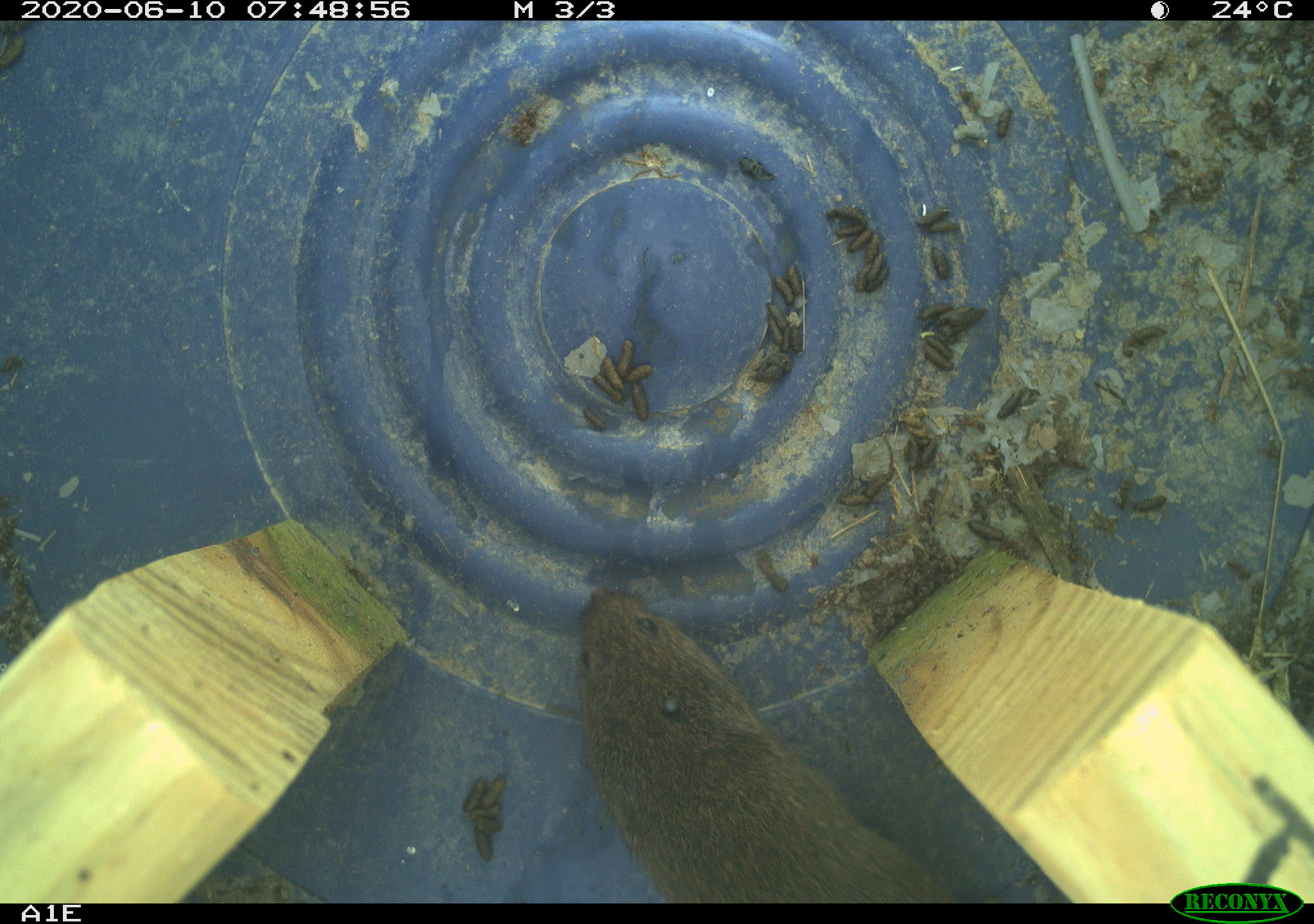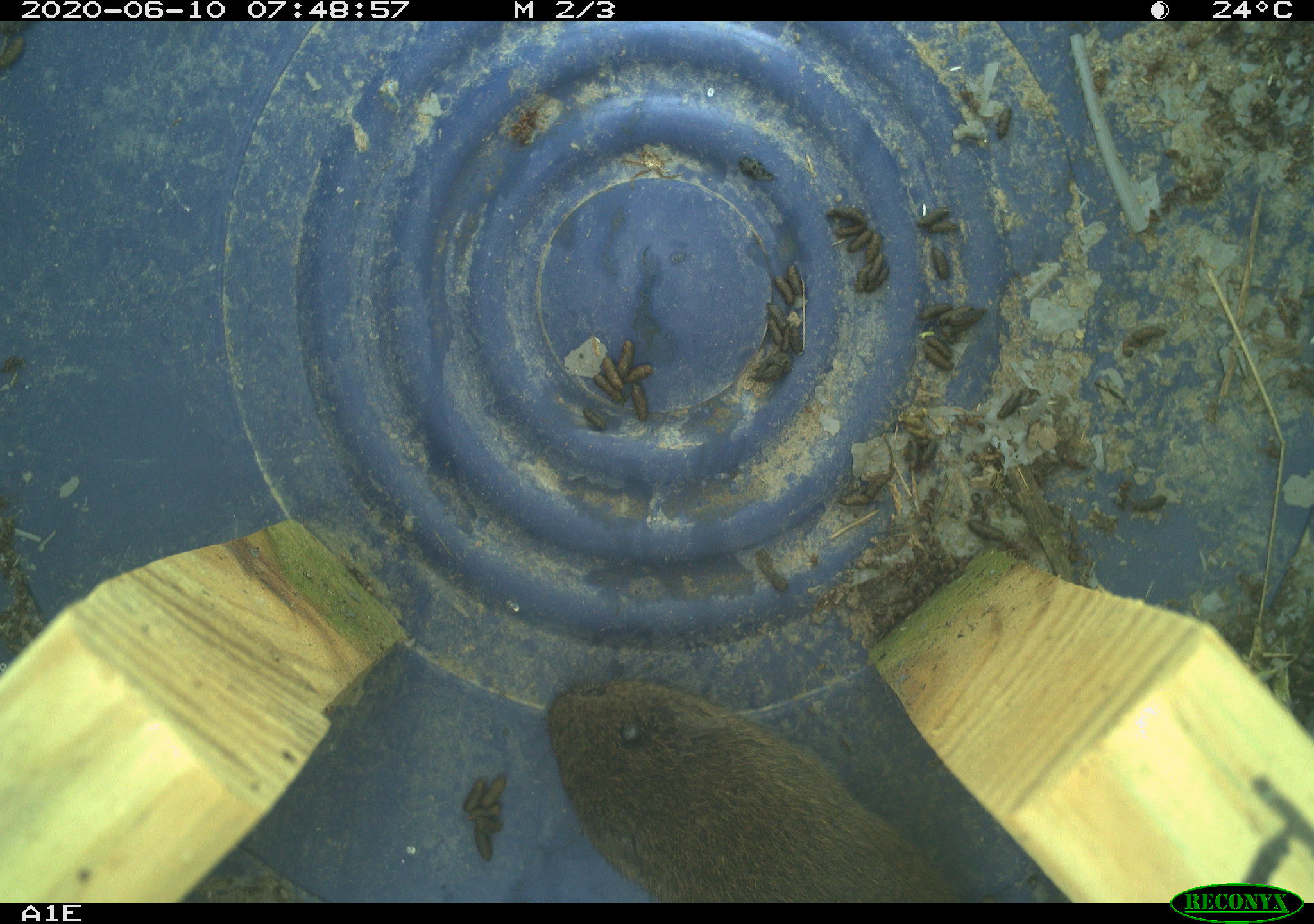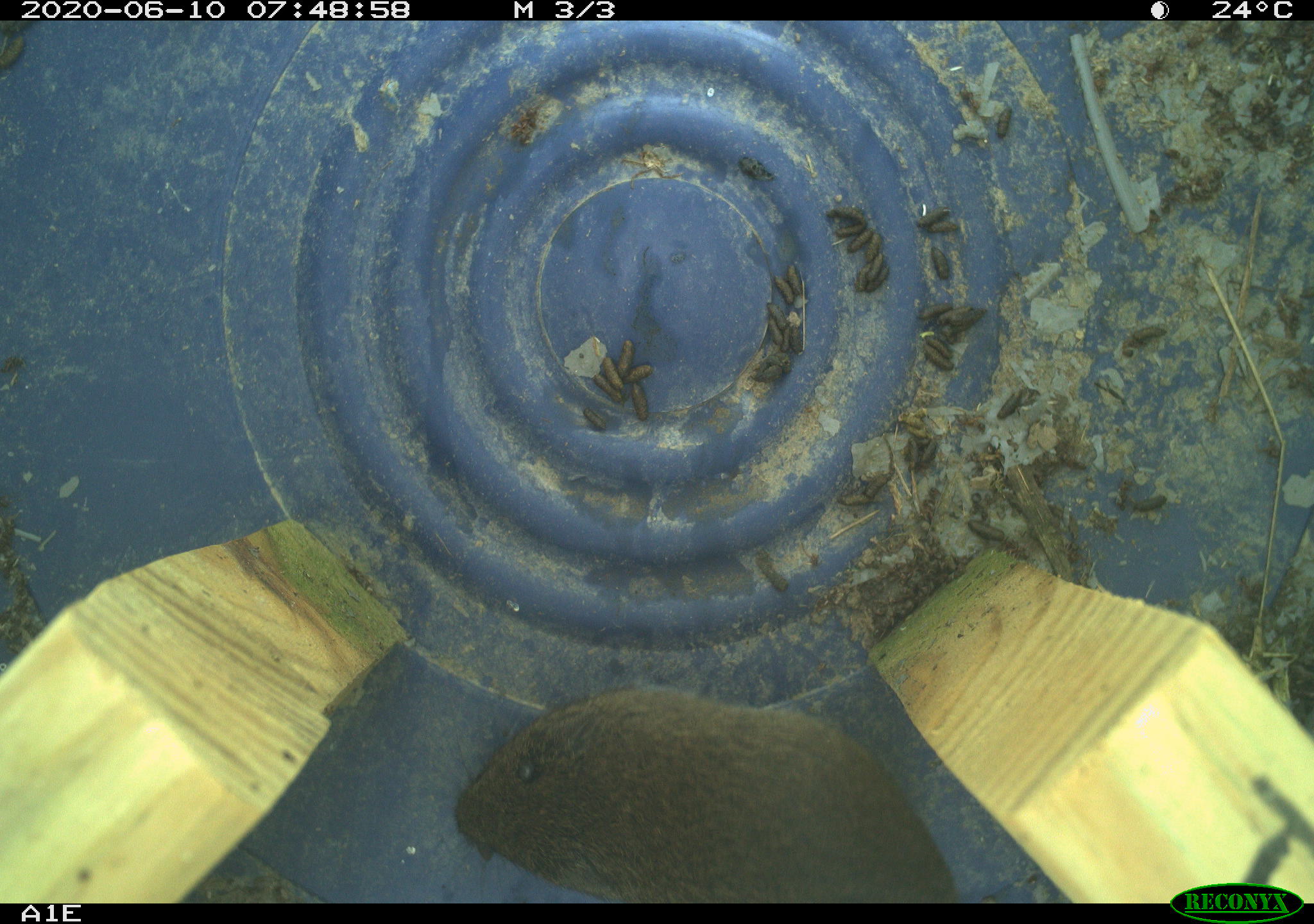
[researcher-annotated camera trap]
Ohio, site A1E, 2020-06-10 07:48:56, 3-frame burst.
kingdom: Animalia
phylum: Chordata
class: Mammalia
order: Rodentia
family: Cricetidae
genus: Microtus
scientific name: Microtus pennsylvanicus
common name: meadow vole